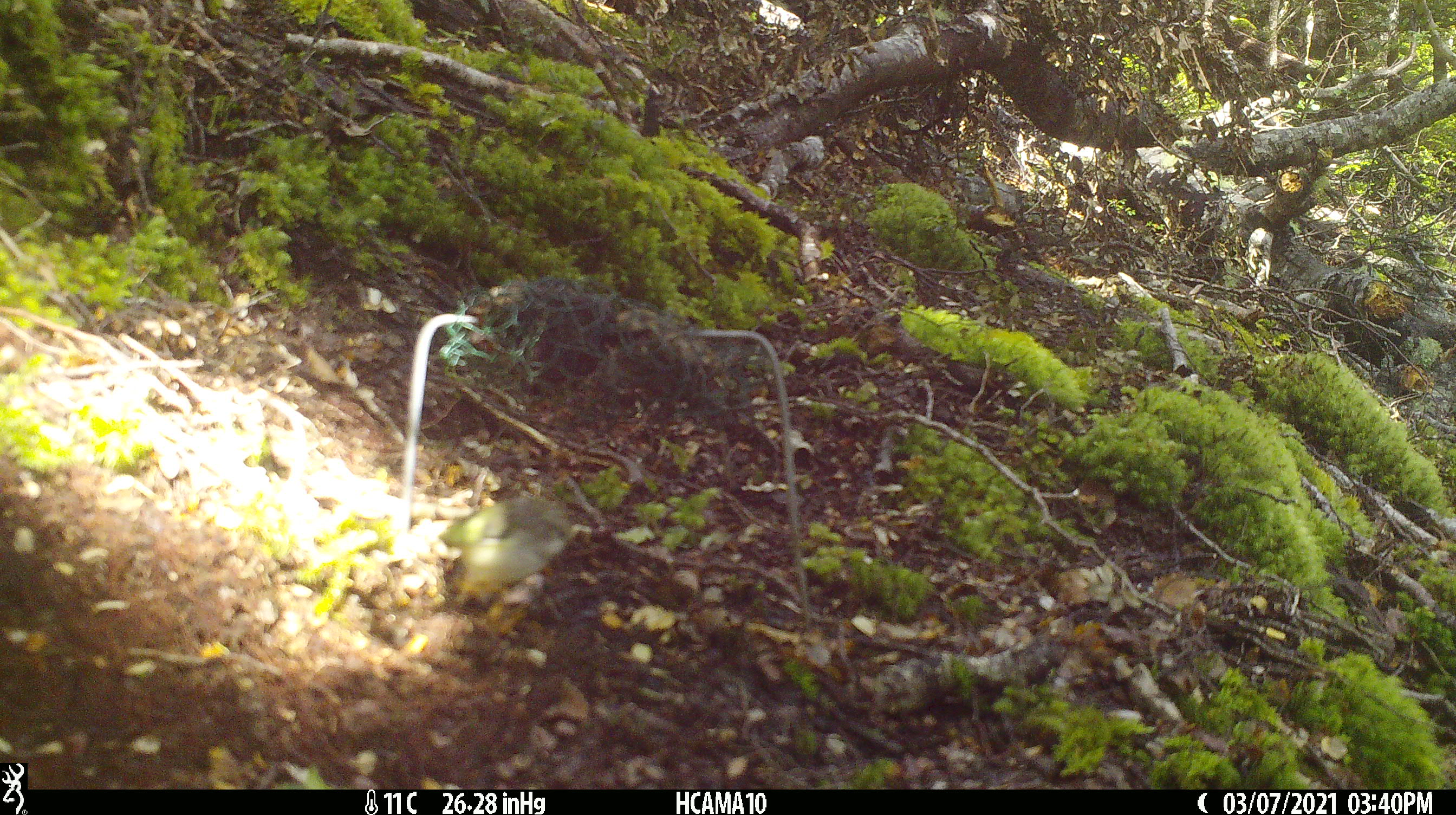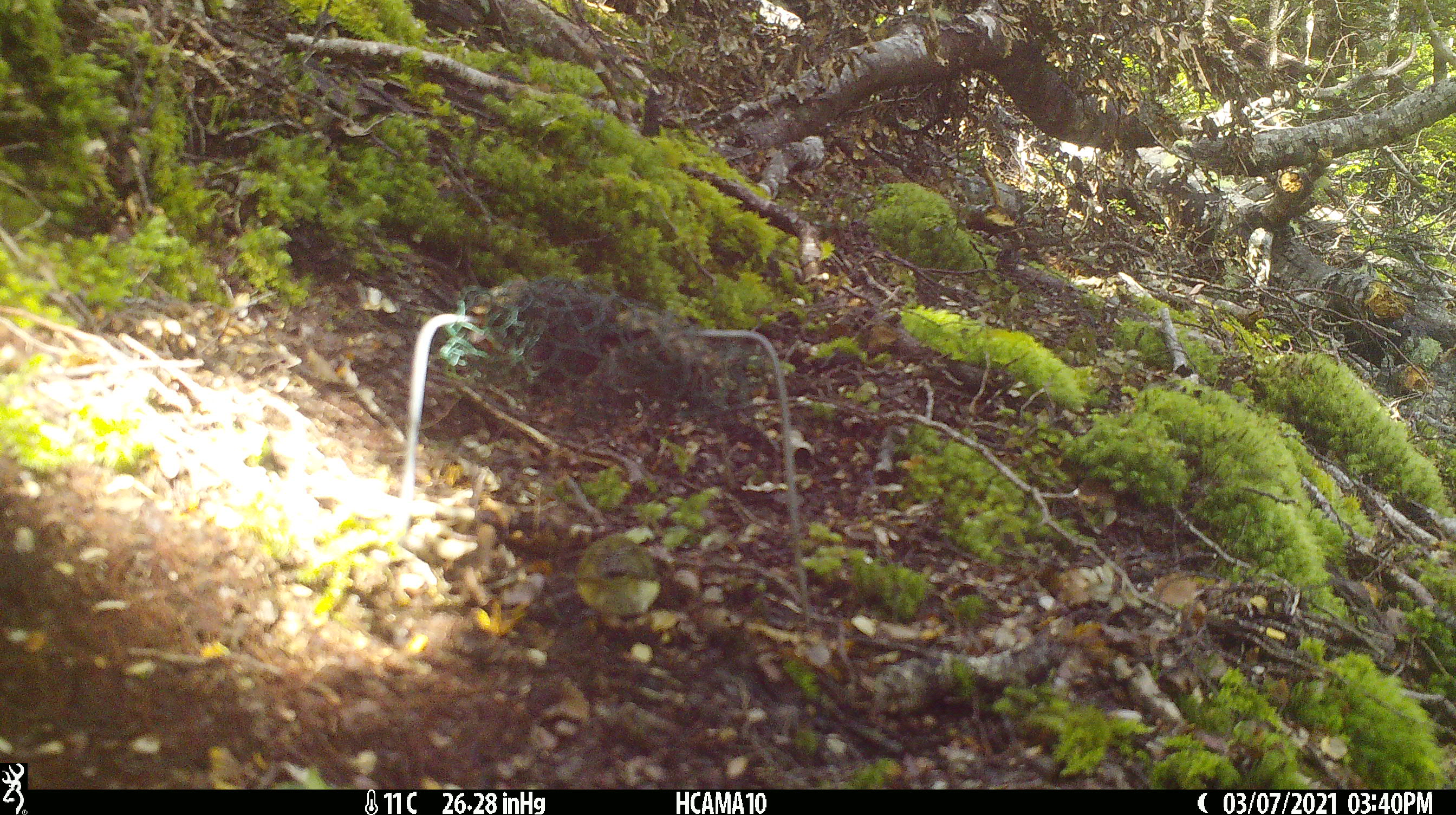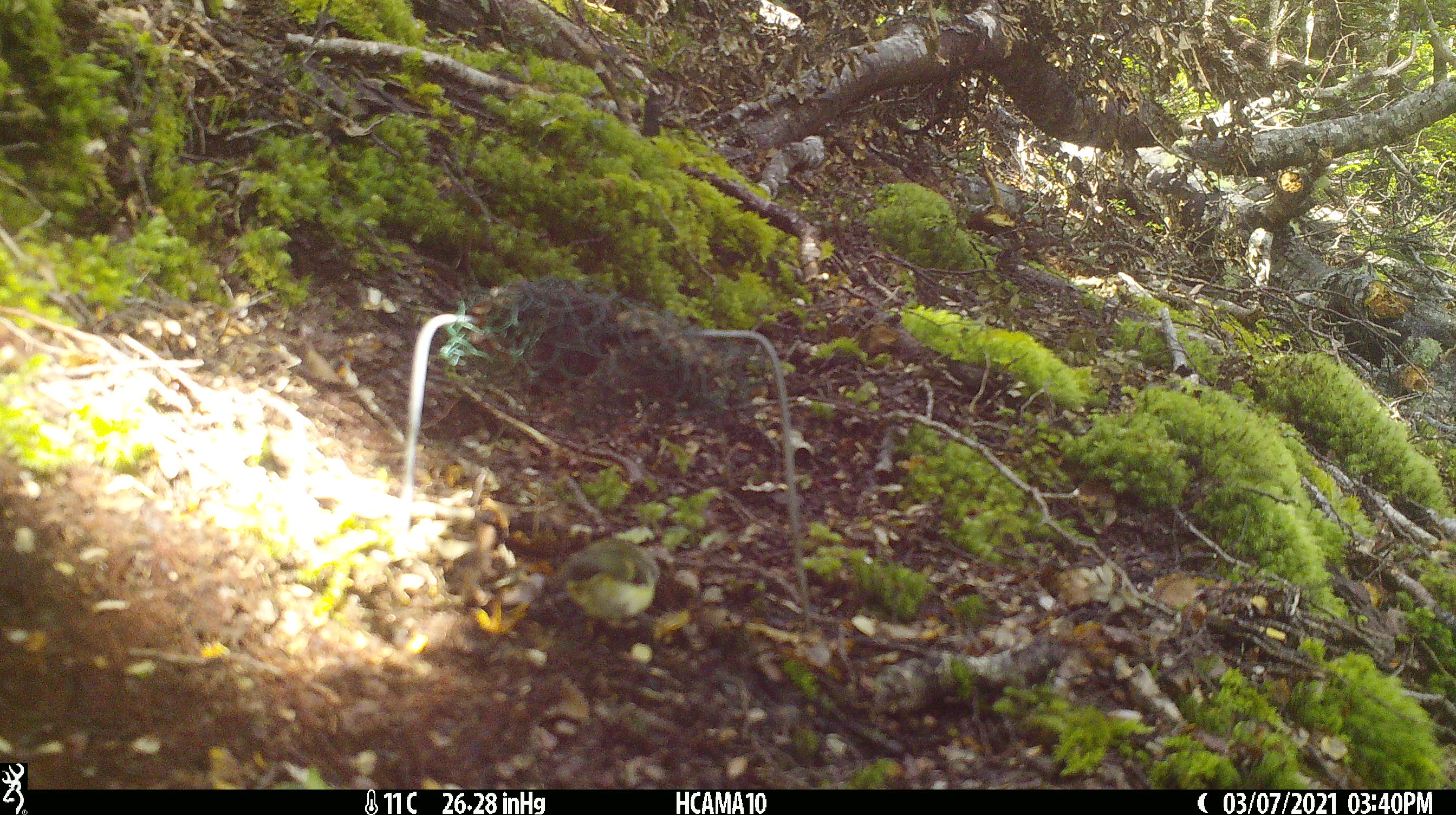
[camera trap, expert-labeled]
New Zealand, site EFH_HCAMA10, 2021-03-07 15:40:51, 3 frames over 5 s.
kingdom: Animalia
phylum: Chordata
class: Aves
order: Passeriformes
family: Acanthisittidae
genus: Acanthisitta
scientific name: Acanthisitta chloris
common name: rifleman